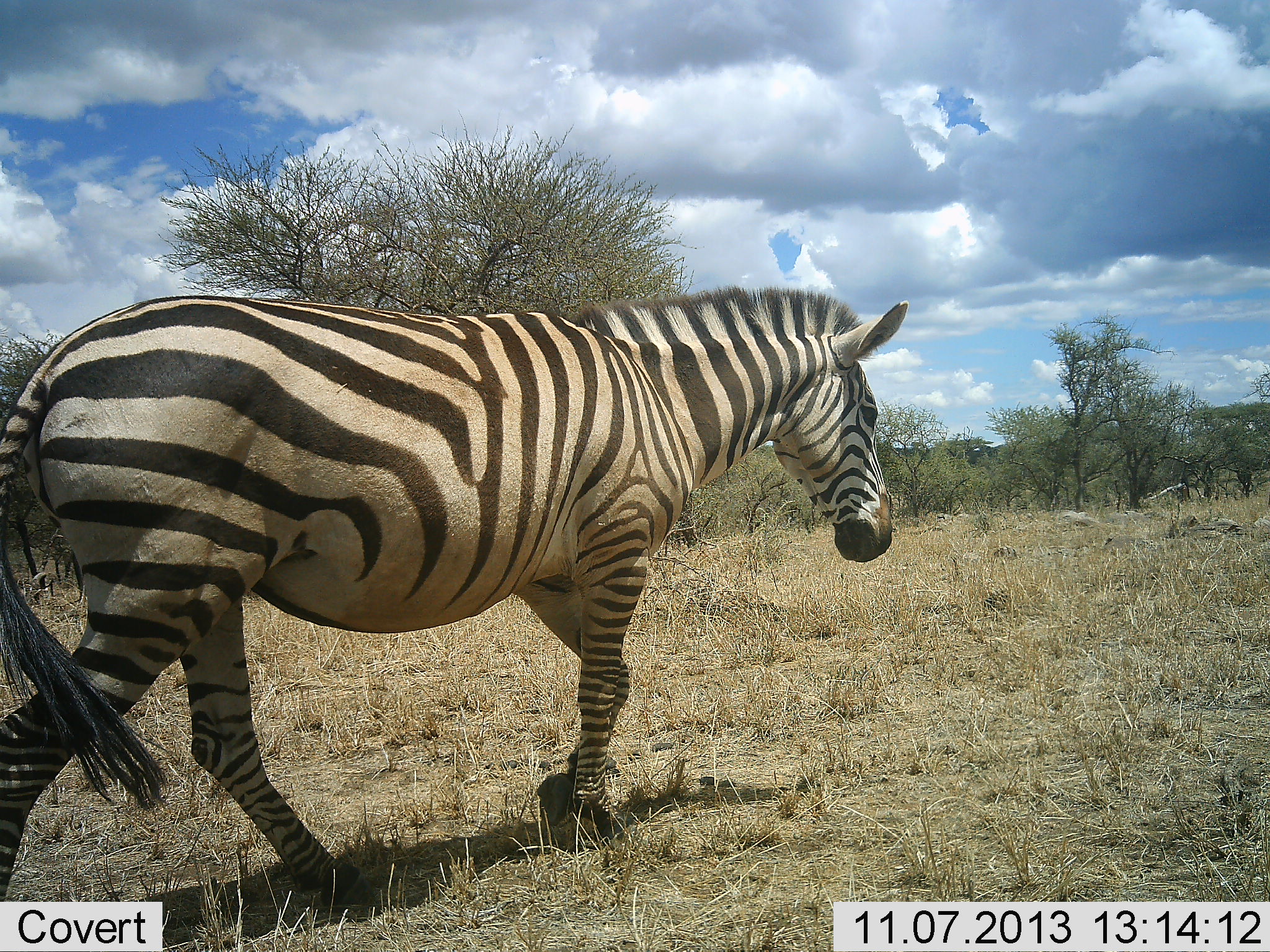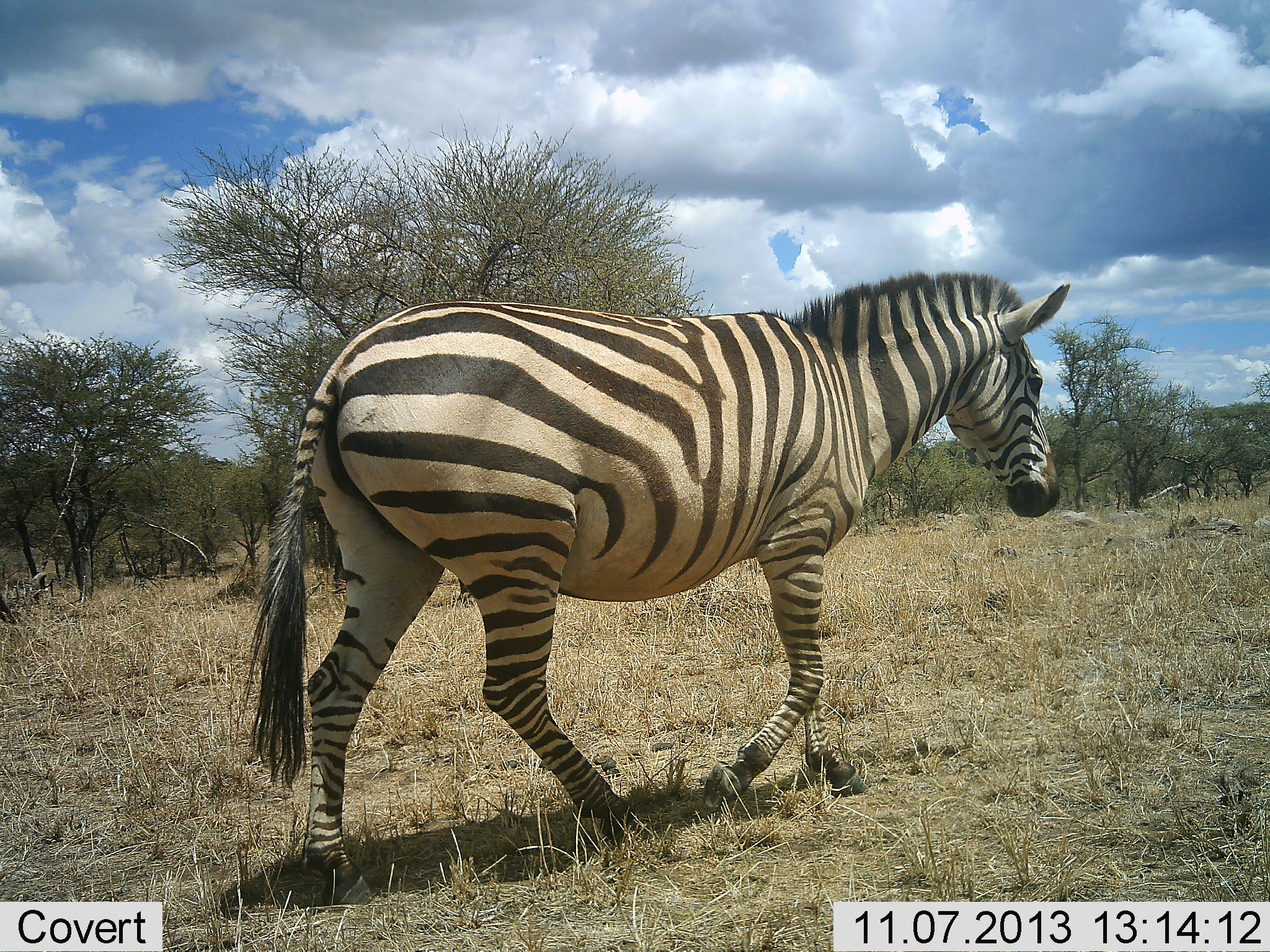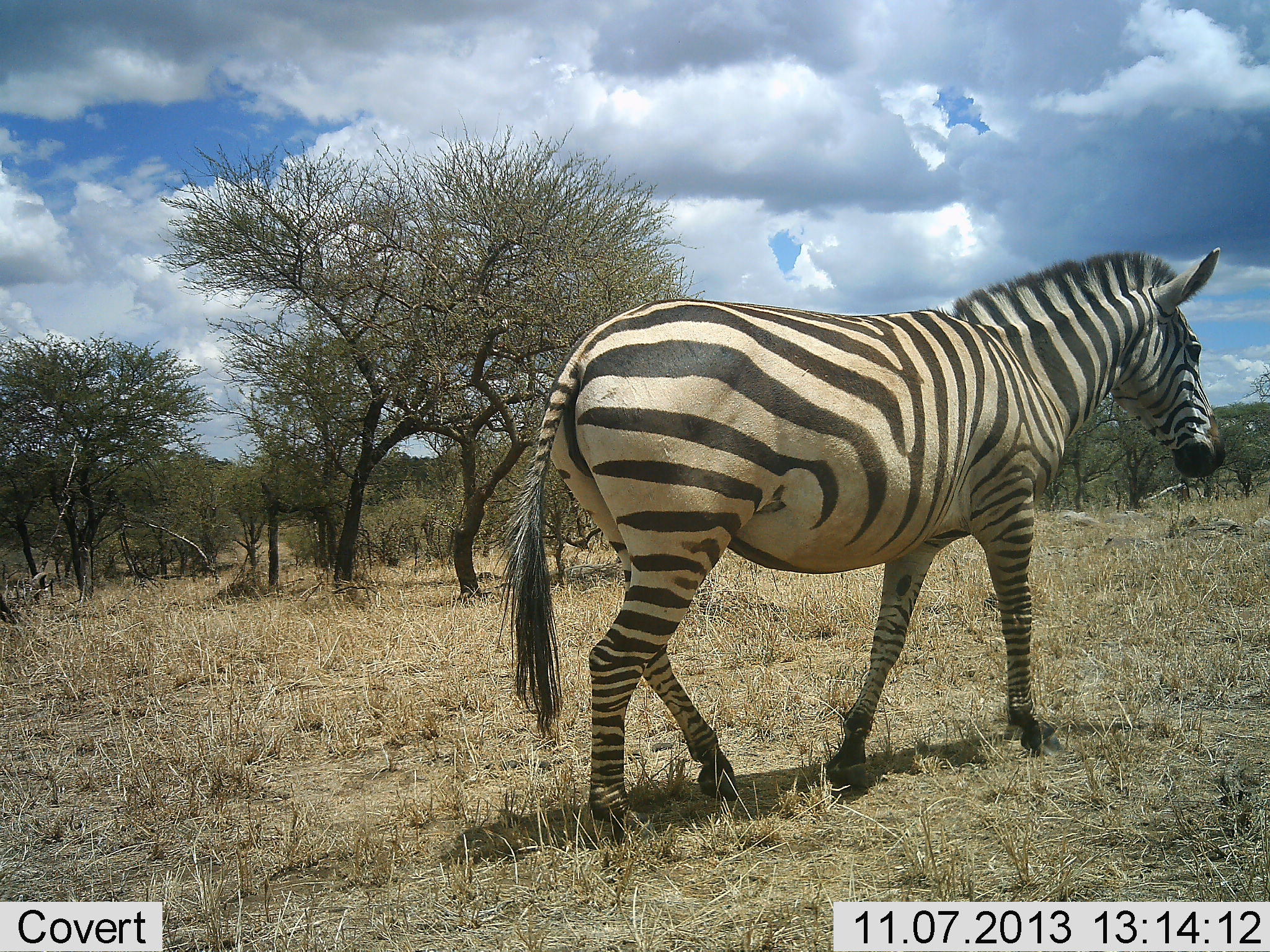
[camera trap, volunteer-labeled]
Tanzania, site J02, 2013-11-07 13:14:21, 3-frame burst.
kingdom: Animalia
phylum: Chordata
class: Mammalia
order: Perissodactyla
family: Equidae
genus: Equus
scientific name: Equus quagga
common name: plains zebra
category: zebra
Zebra (plains zebra) (Equus quagga), count 1. Behavior (volunteer vote fractions): standing 0%, resting 0%, moving 100%, interacting 0%. Young present (vote fraction): 0%. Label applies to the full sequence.